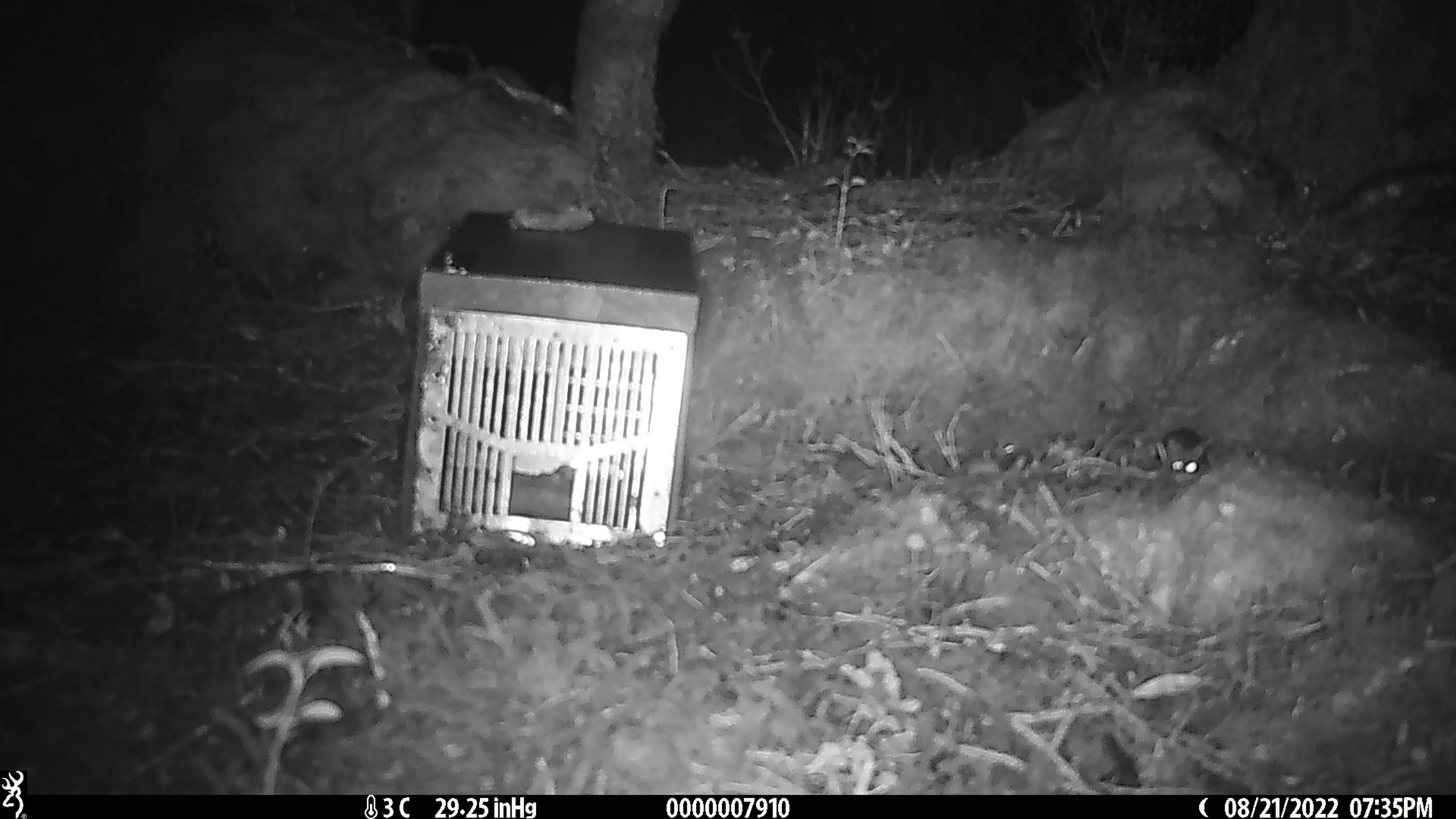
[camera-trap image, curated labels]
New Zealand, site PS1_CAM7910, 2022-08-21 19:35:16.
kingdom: Animalia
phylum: Chordata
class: Mammalia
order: Rodentia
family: Muridae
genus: Mus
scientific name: Mus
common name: mouse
Mouse (Mus).